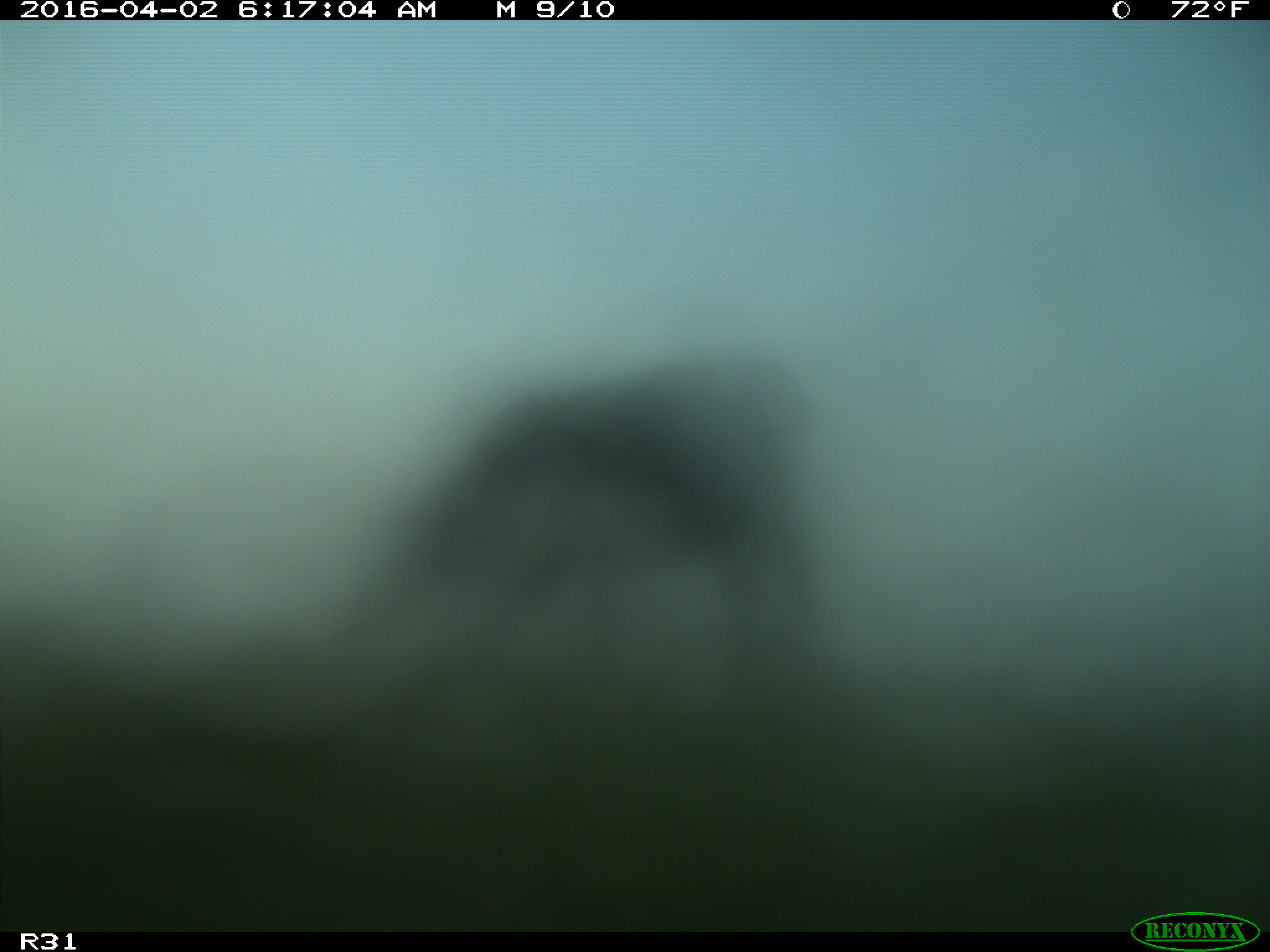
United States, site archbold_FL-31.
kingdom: Animalia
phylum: Chordata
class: Mammalia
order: Artiodactyla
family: Bovidae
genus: Bos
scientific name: Bos taurus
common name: domestic cow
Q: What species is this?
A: Bos taurus (domestic cow).